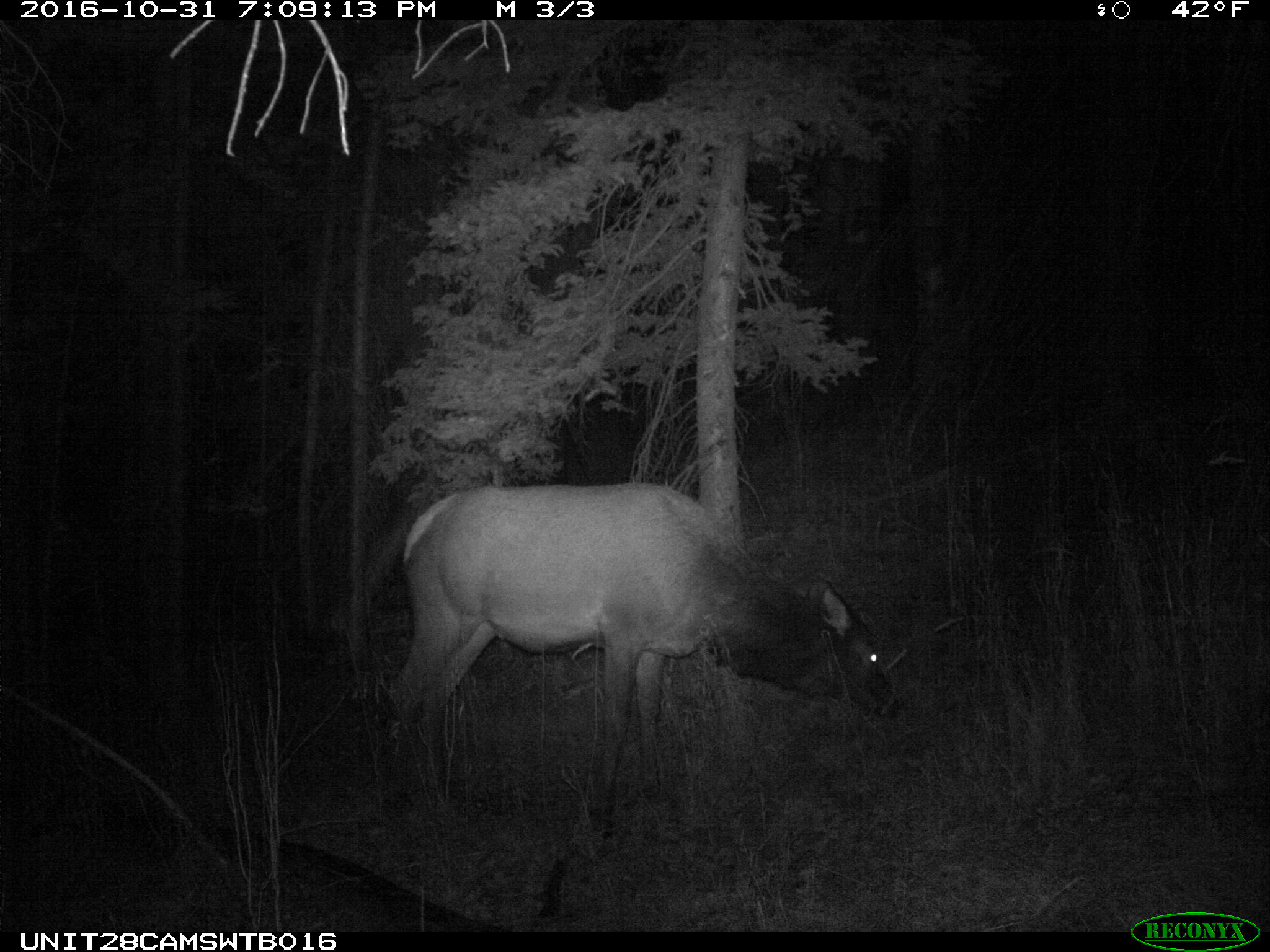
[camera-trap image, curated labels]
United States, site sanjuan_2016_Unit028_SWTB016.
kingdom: Animalia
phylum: Chordata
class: Mammalia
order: Artiodactyla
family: Cervidae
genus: Cervus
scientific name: Cervus elaphus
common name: red deer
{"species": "Cervus elaphus (red deer)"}